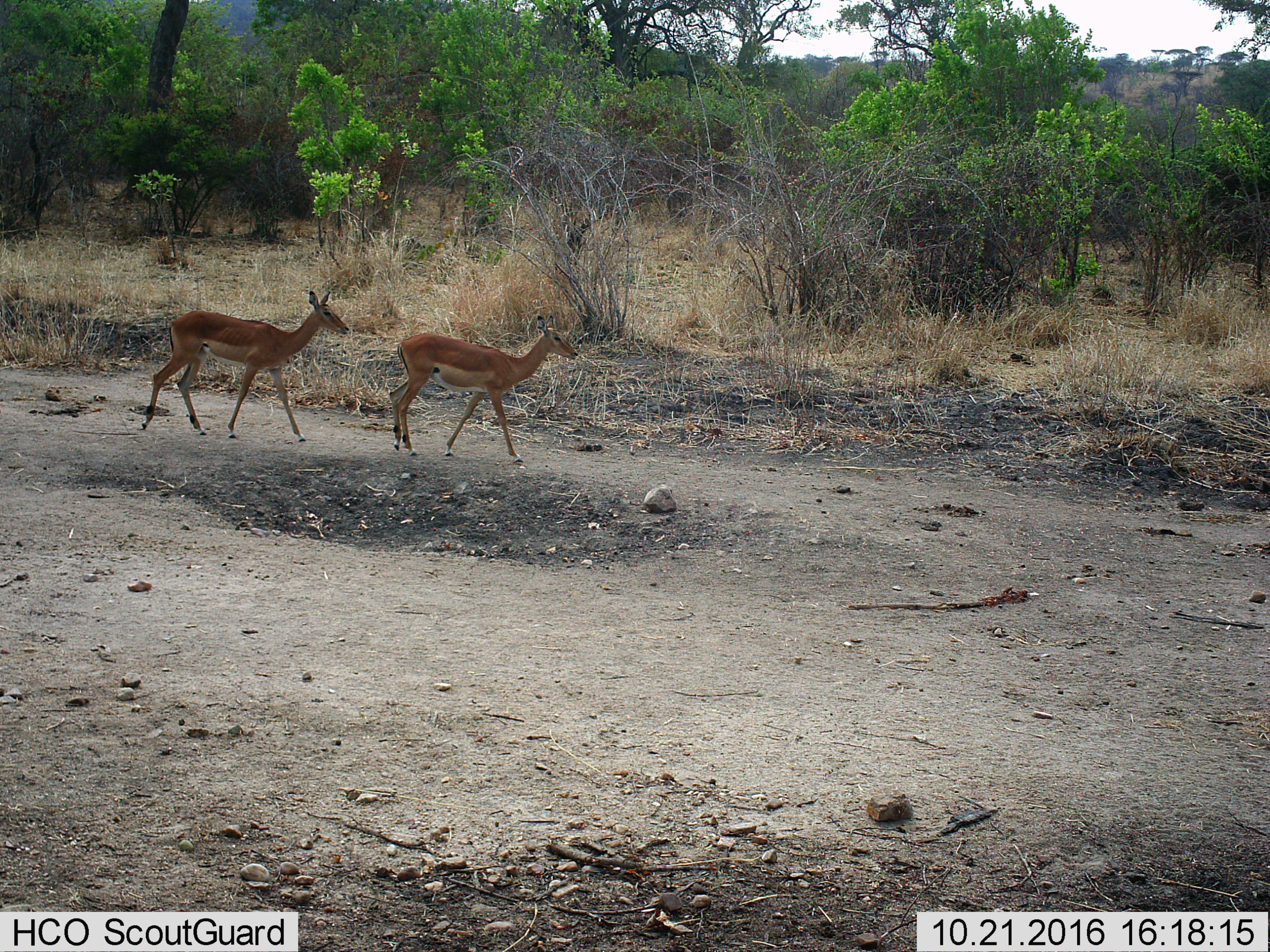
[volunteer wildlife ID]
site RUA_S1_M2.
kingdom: Animalia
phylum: Chordata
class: Mammalia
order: Artiodactyla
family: Bovidae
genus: Aepyceros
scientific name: Aepyceros melampus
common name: impala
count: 2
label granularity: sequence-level